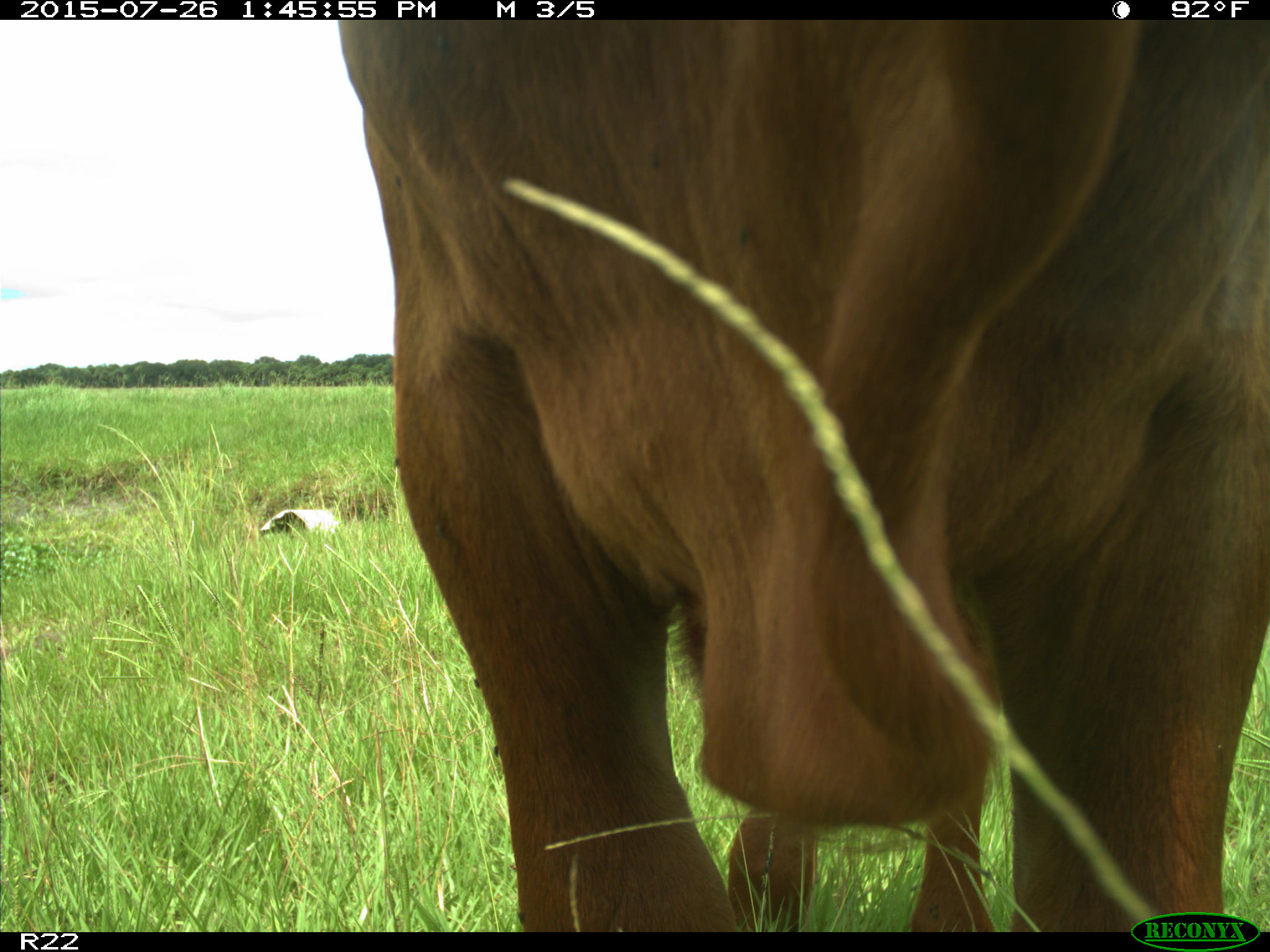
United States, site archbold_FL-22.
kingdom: Animalia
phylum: Chordata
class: Mammalia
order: Artiodactyla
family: Bovidae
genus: Bos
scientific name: Bos taurus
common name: domestic cow